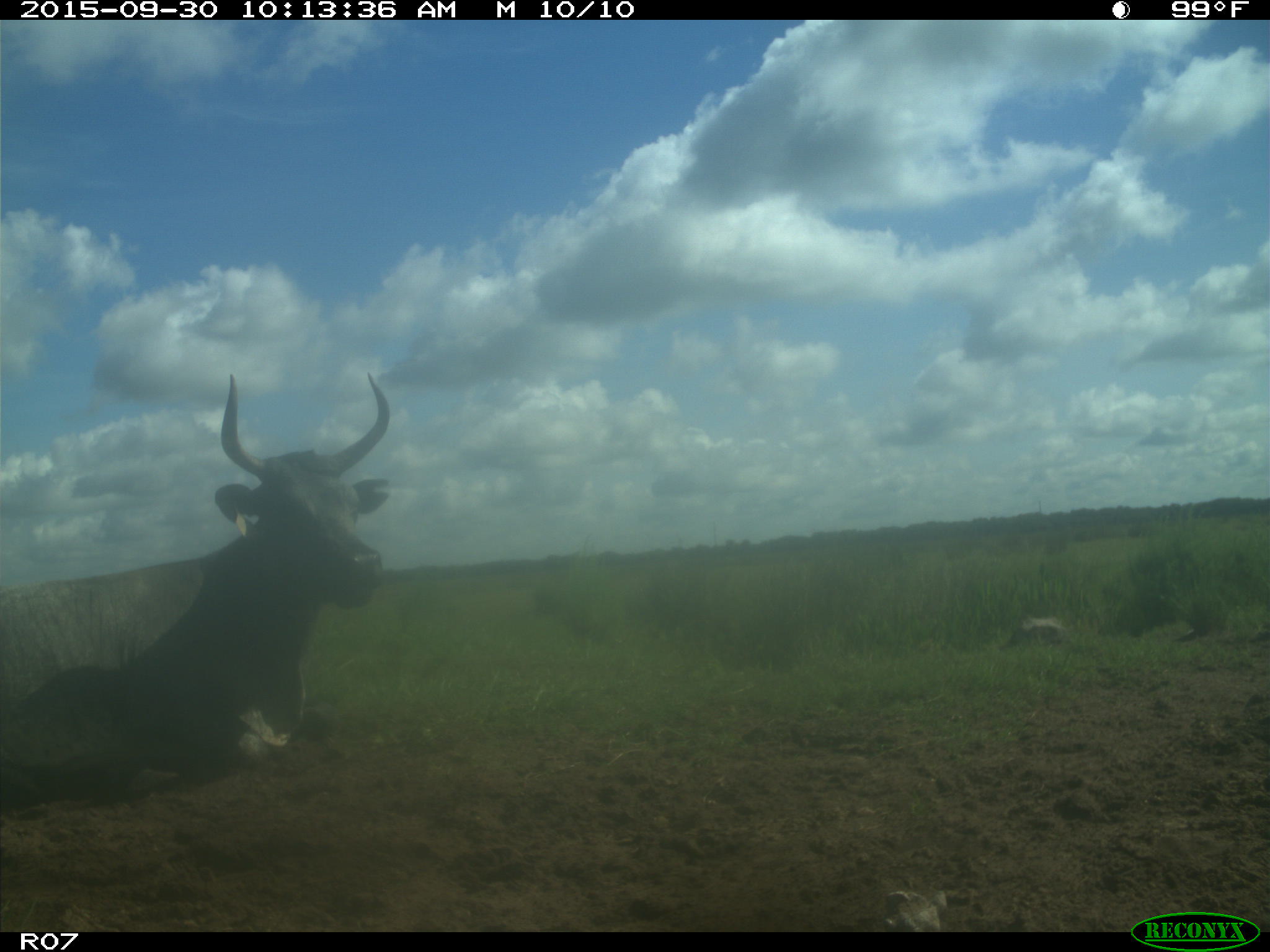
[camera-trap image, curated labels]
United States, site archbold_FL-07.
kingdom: Animalia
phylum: Chordata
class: Mammalia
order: Artiodactyla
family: Bovidae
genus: Bos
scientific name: Bos taurus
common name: domestic cow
Bos taurus (domestic cow).